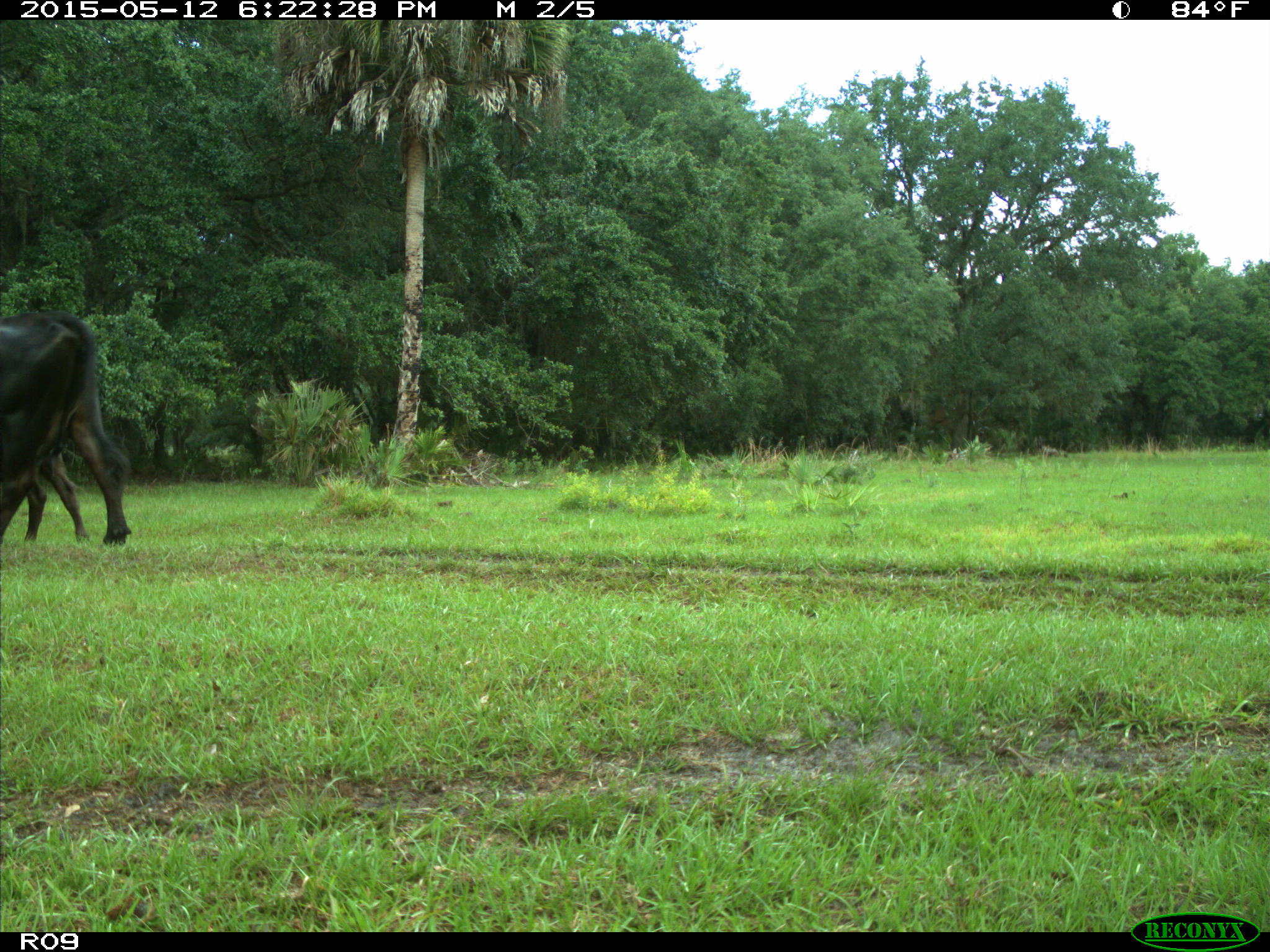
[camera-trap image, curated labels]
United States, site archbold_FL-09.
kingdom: Animalia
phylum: Chordata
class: Mammalia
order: Artiodactyla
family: Bovidae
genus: Bos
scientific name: Bos taurus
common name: domestic cow